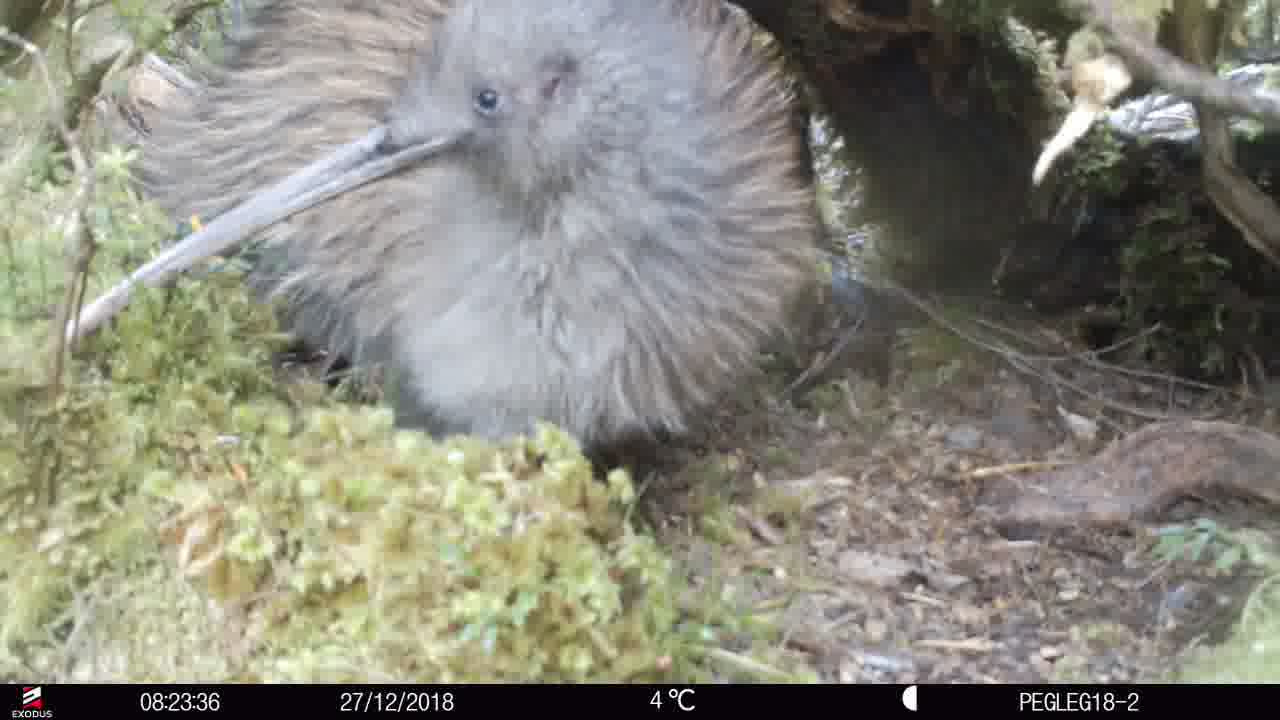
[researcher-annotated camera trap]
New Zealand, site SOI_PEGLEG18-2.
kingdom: Animalia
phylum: Chordata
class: Aves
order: Apterygiformes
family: Apterygidae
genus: Apteryx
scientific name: Apteryx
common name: kiwi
Kiwi (Apteryx).